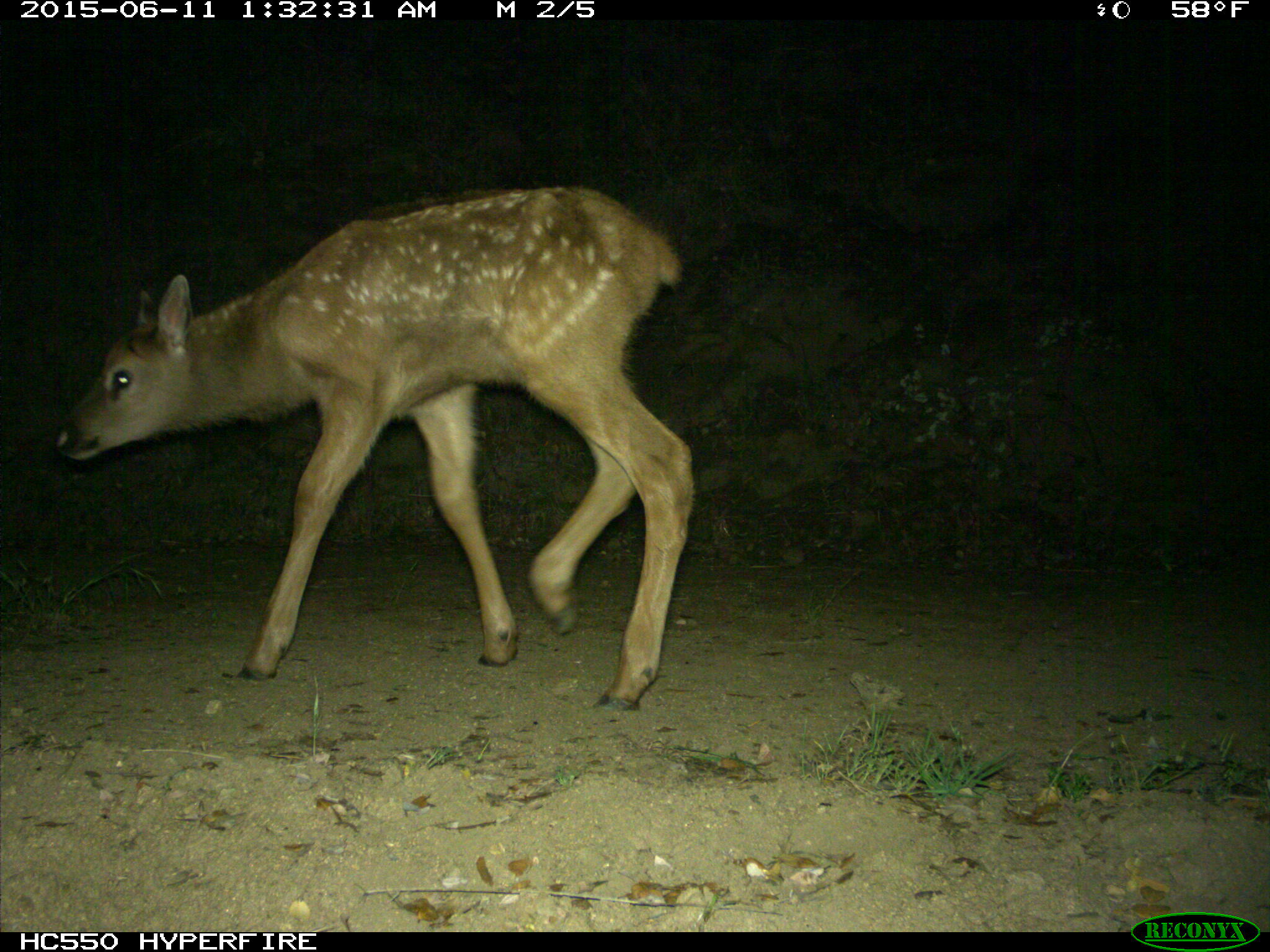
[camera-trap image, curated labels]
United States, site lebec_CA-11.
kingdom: Animalia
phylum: Chordata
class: Mammalia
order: Artiodactyla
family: Cervidae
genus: Cervus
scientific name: Cervus canadensis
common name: elk